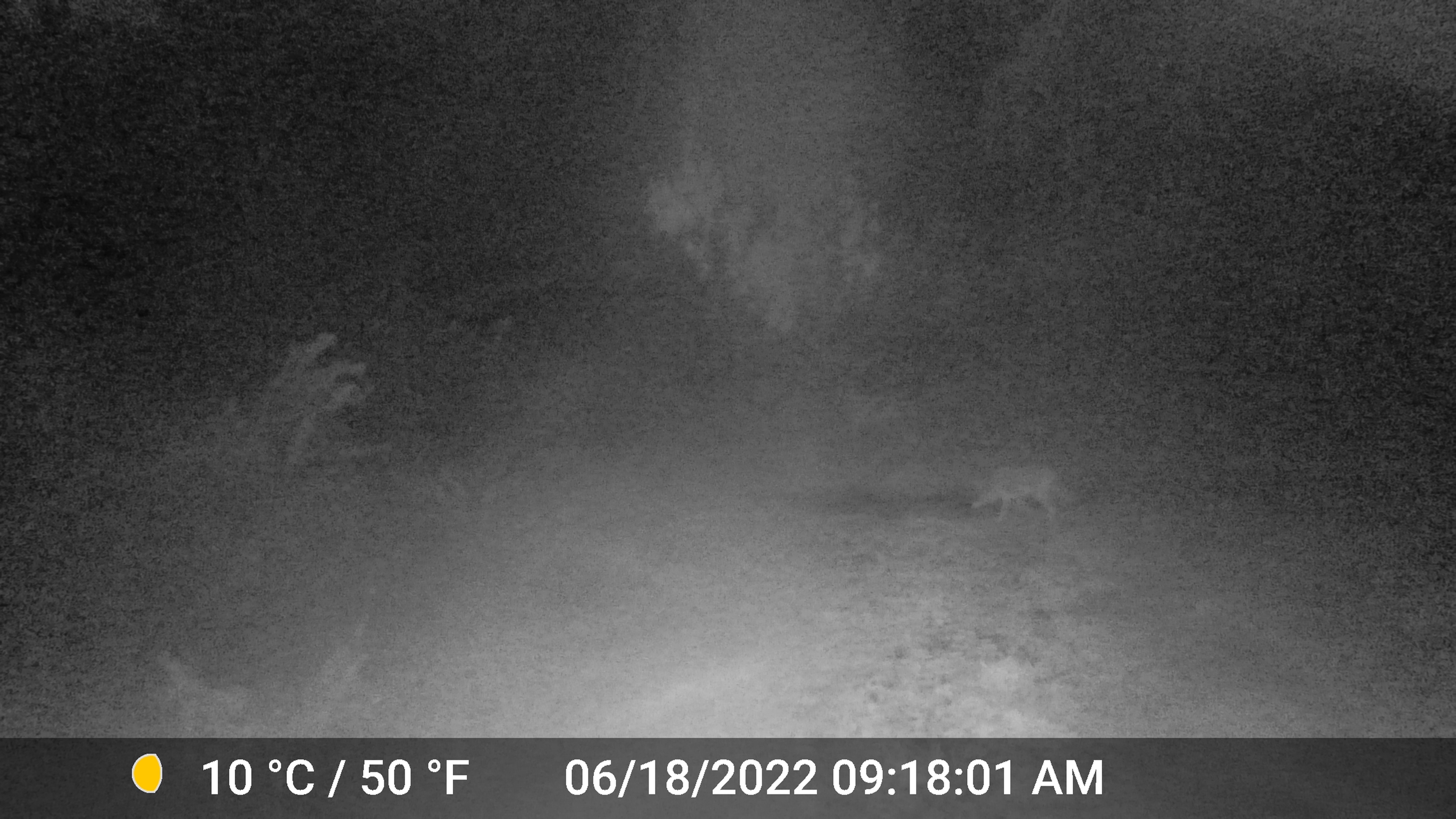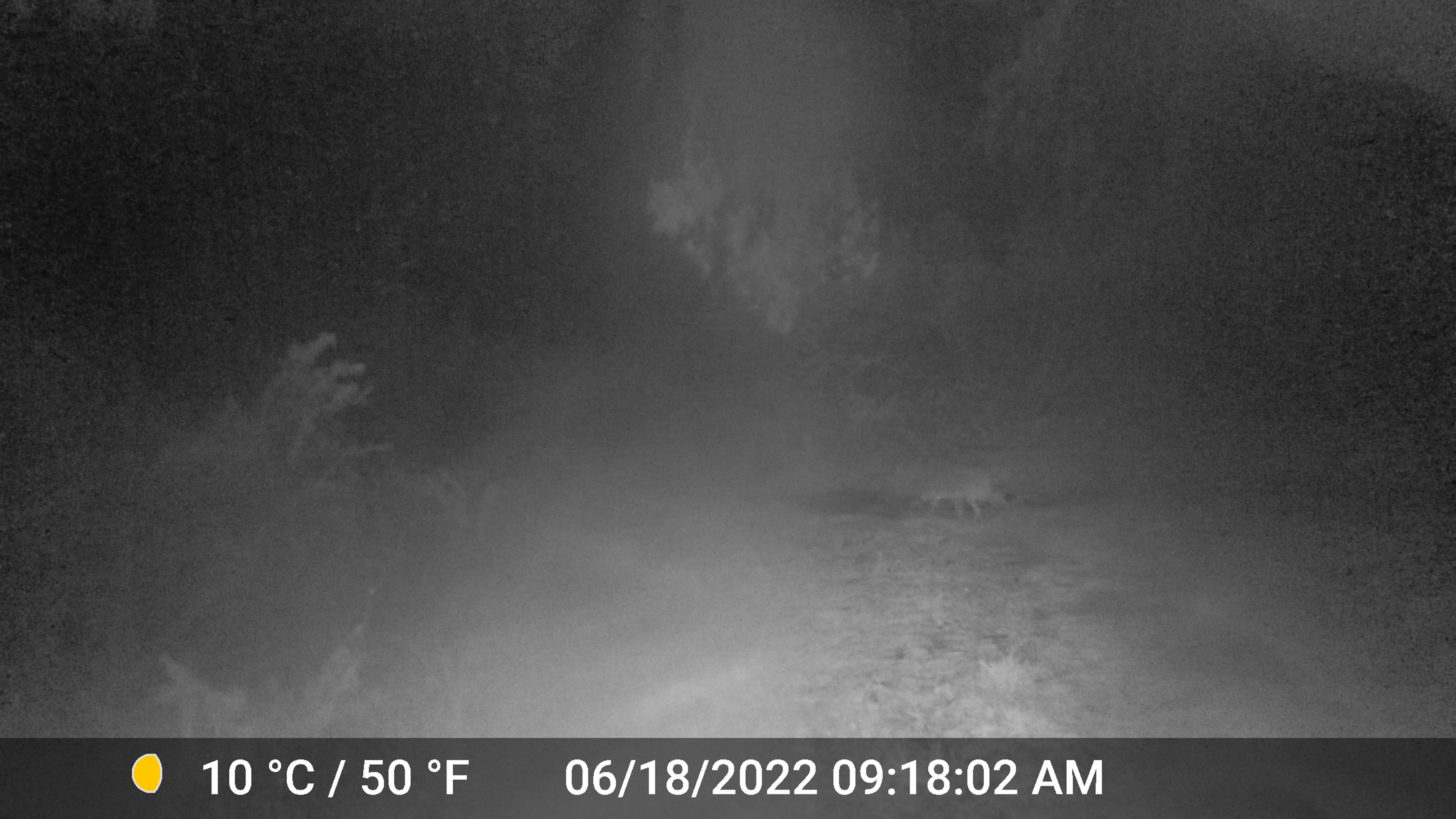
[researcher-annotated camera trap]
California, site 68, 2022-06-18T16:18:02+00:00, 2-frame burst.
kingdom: Animalia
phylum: Chordata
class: Mammalia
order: Carnivora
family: Canidae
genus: Urocyon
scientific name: Urocyon cinereoargenteus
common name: gray fox